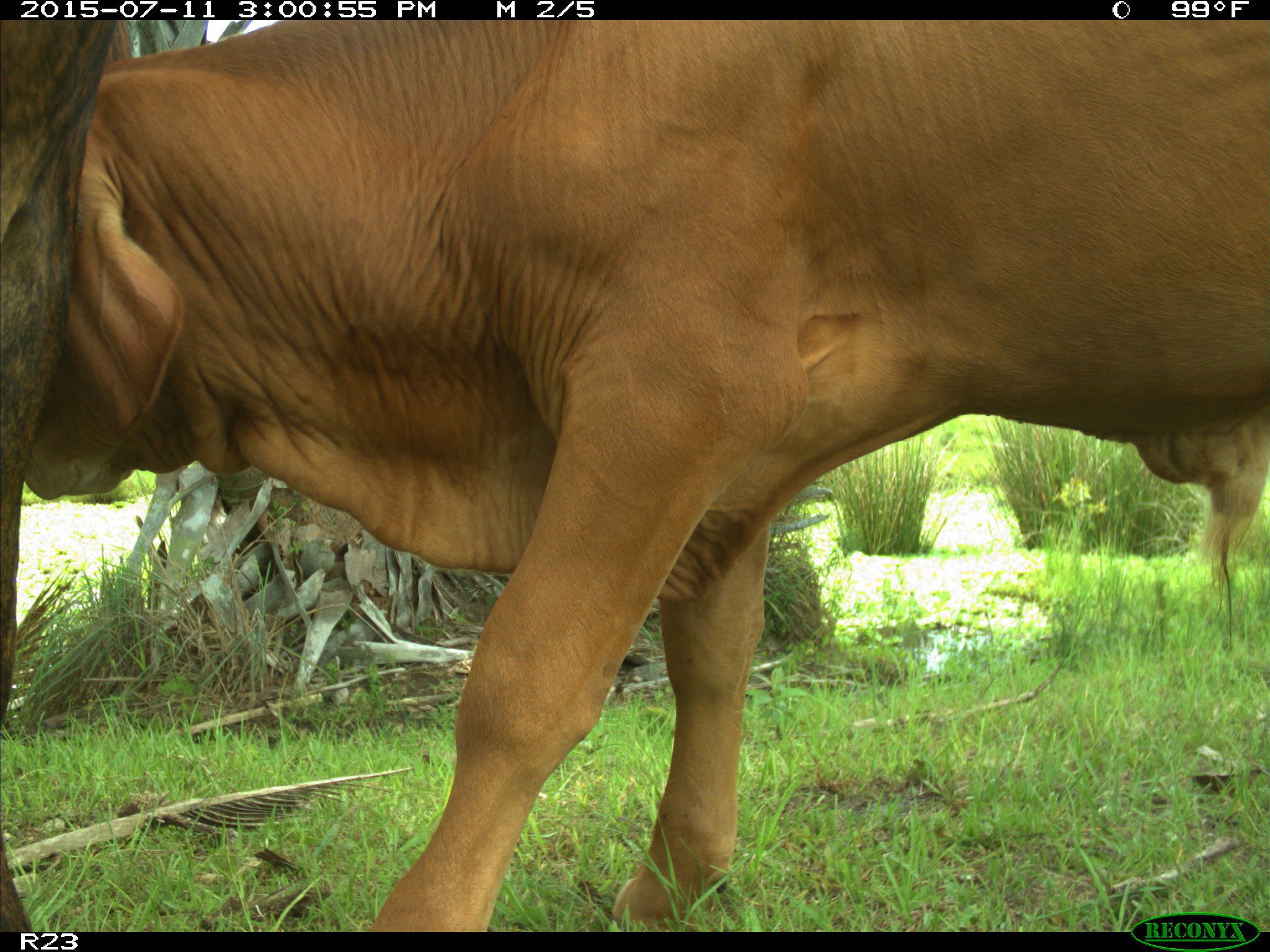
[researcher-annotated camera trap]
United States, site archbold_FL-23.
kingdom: Animalia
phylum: Chordata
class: Mammalia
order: Artiodactyla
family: Bovidae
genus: Bos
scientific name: Bos taurus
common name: domestic cow